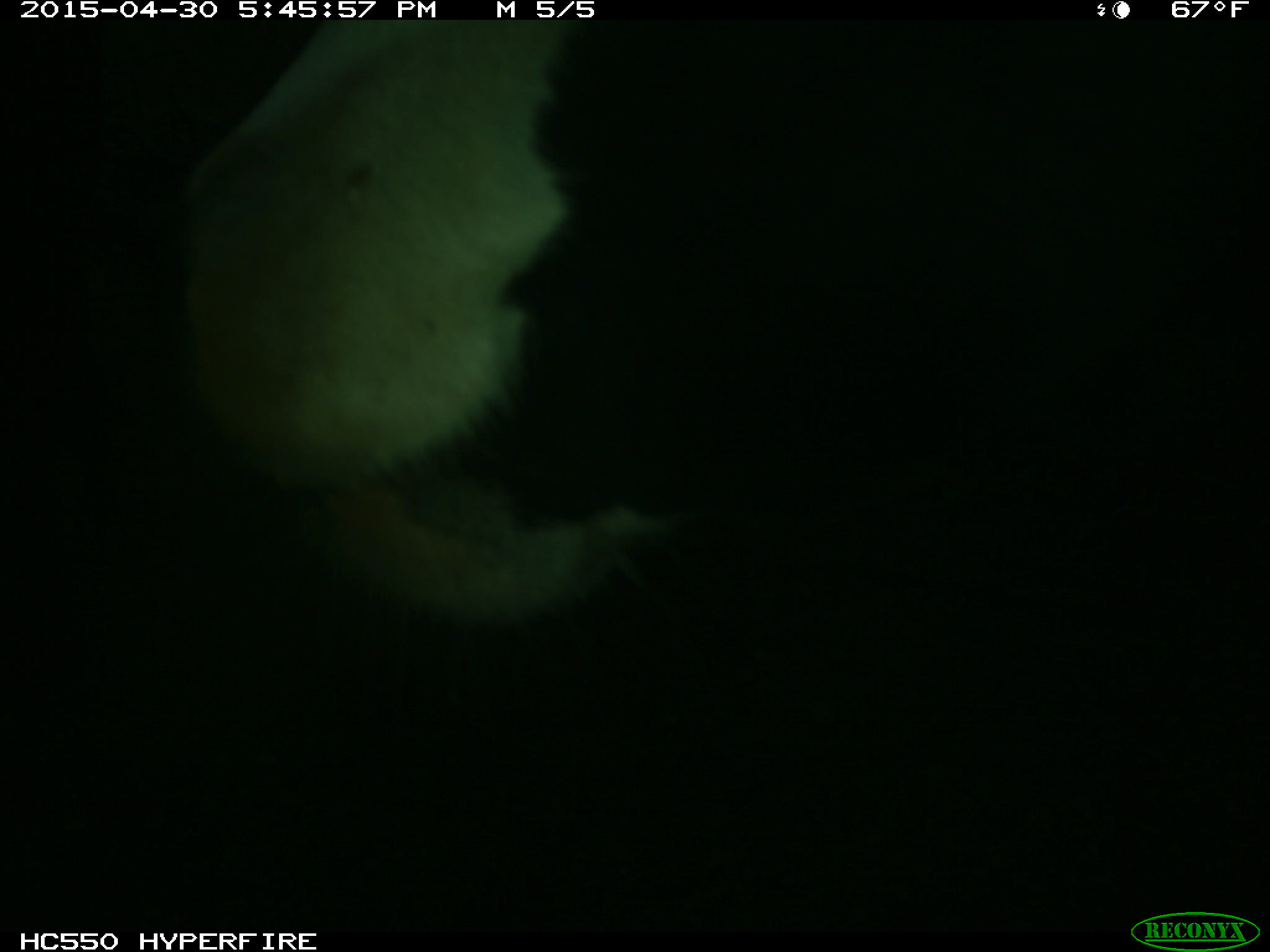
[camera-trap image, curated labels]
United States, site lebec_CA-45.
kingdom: Animalia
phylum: Chordata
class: Mammalia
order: Artiodactyla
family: Bovidae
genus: Bos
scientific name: Bos taurus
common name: domestic cow